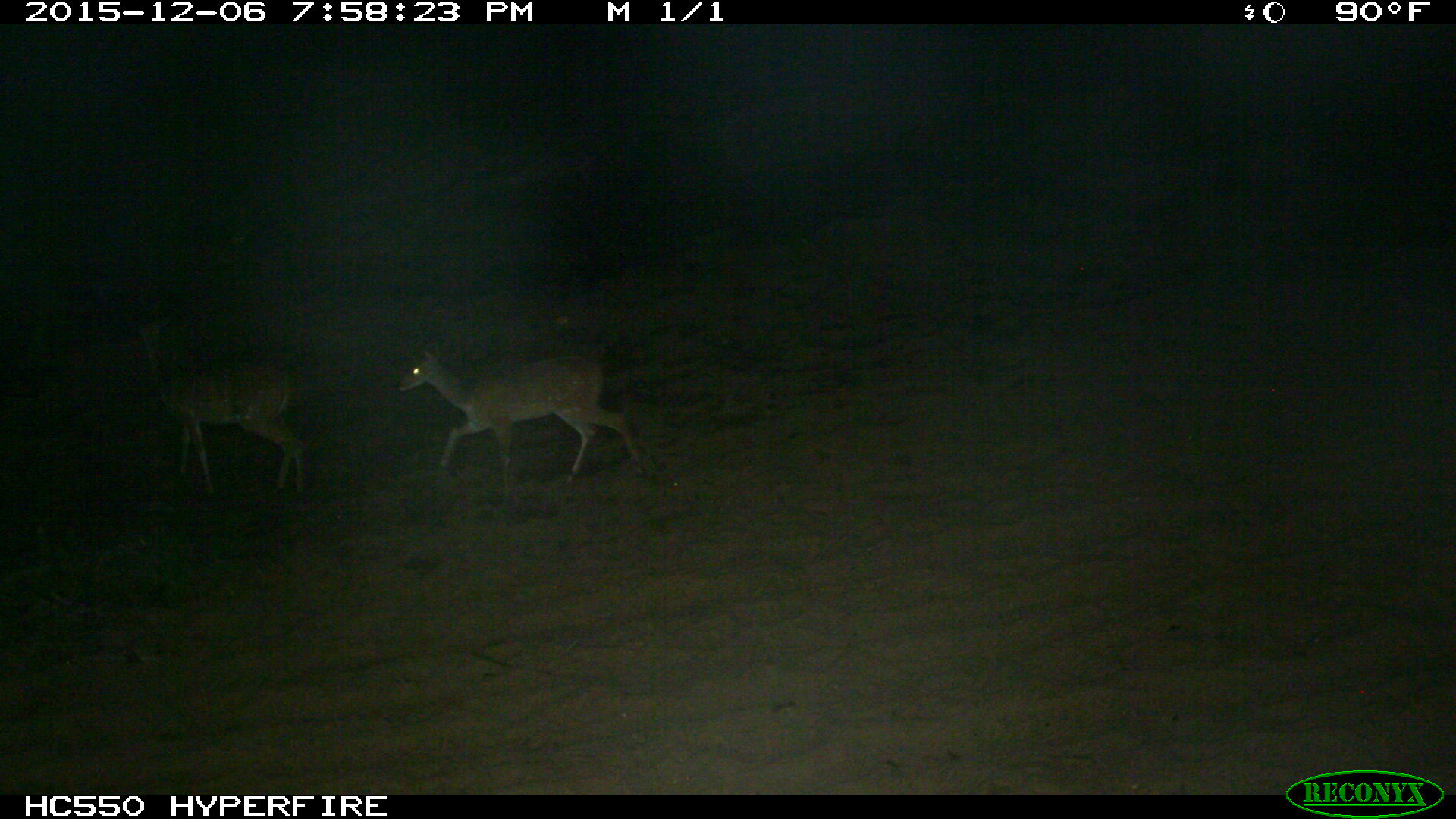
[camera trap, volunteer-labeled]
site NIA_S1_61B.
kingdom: Animalia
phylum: Chordata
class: Mammalia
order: Artiodactyla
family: Bovidae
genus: Aepyceros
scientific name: Aepyceros melampus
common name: impala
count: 2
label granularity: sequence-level